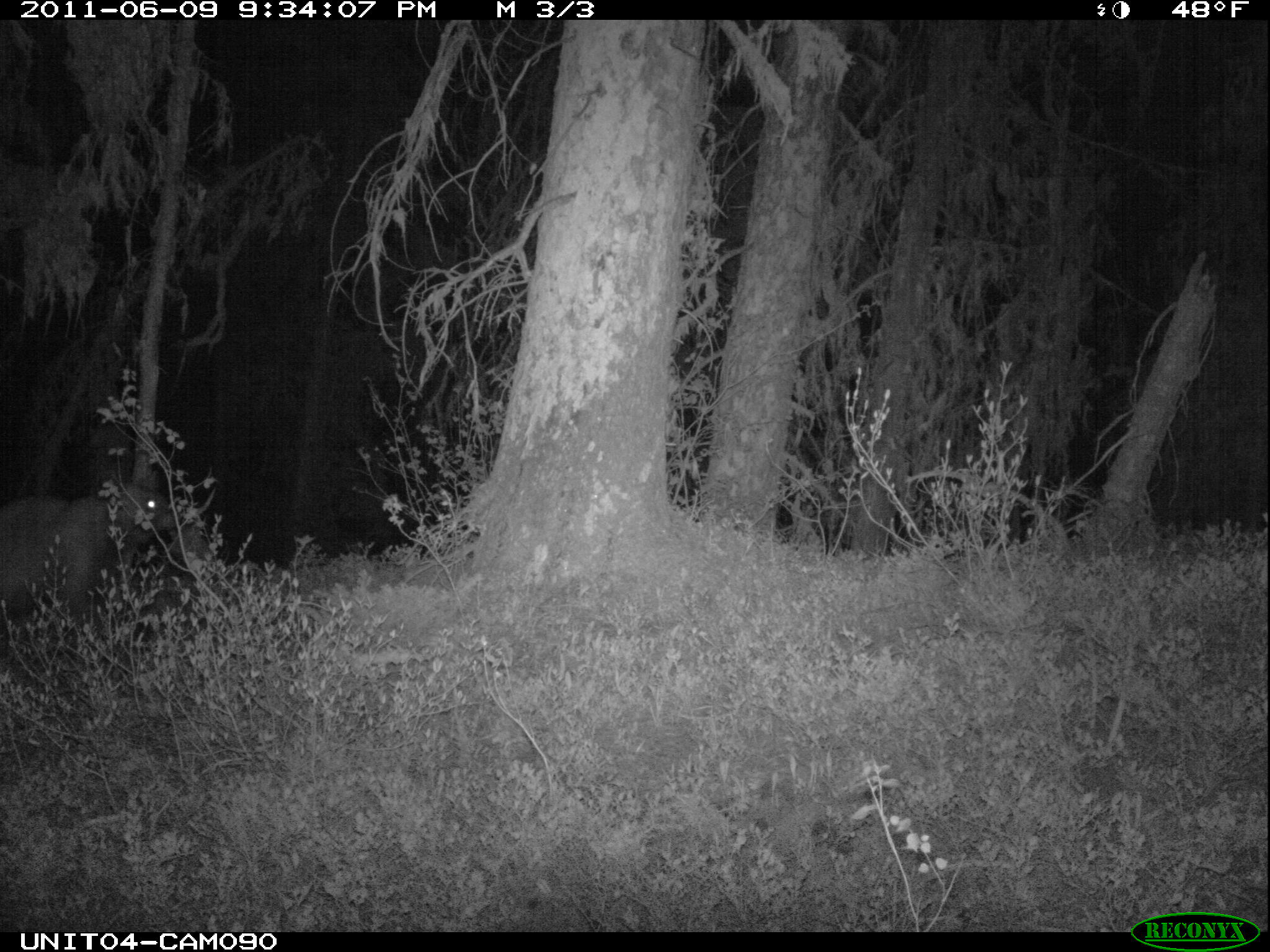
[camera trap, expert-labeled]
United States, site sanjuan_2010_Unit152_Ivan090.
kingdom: Animalia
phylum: Chordata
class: Mammalia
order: Carnivora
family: Ursidae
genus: Ursus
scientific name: Ursus americanus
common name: american black bear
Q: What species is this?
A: Ursus americanus (american black bear).